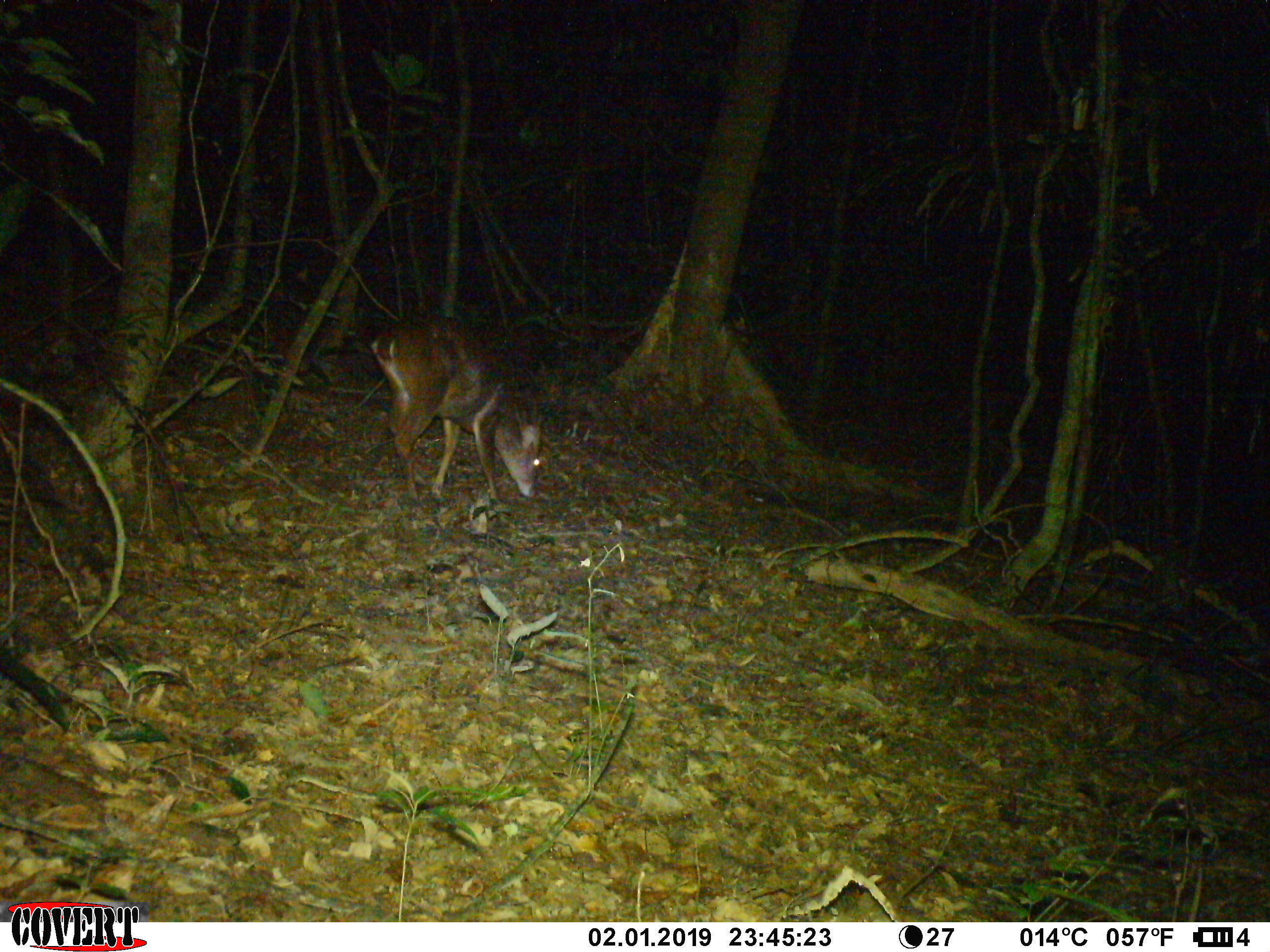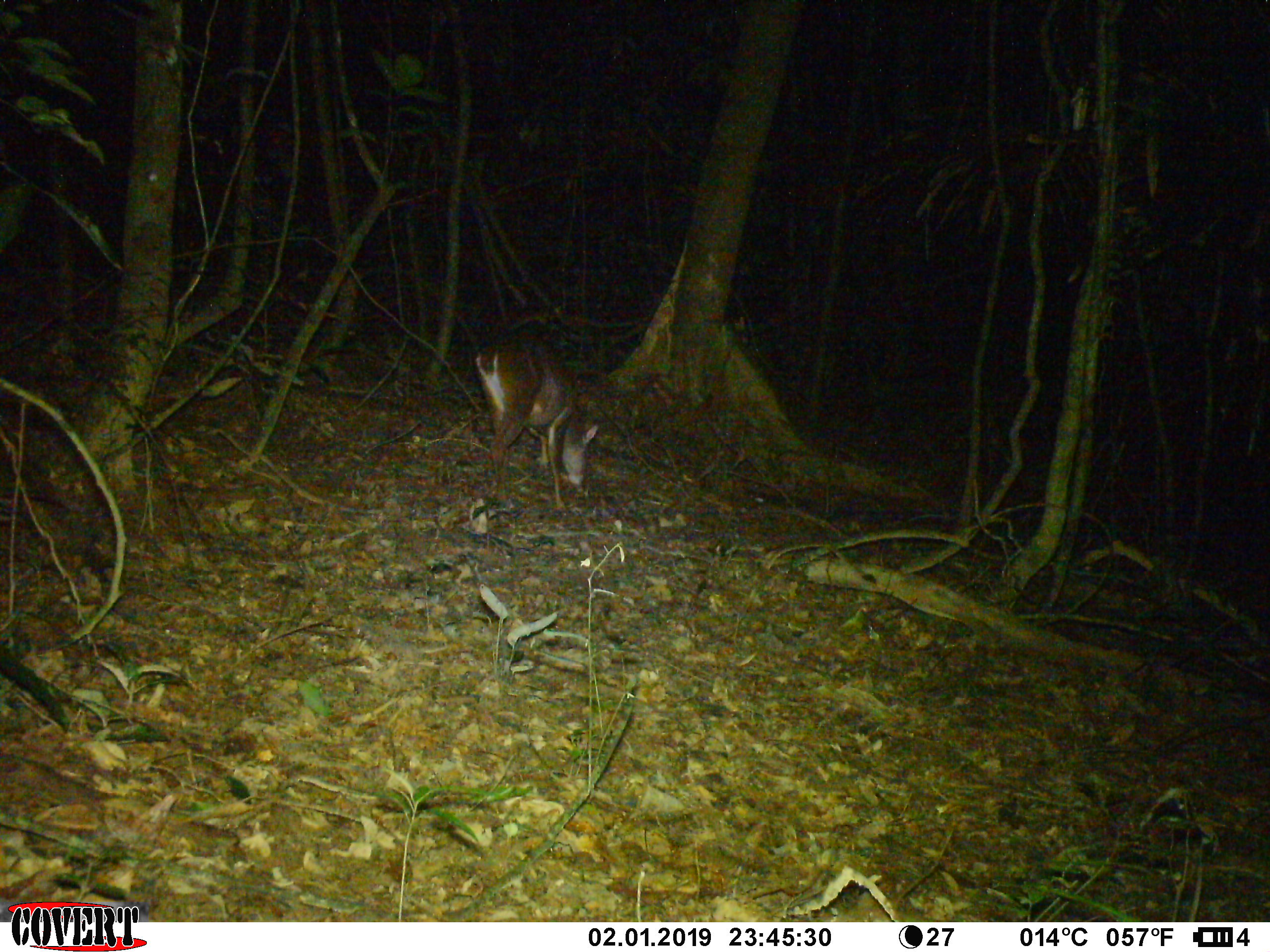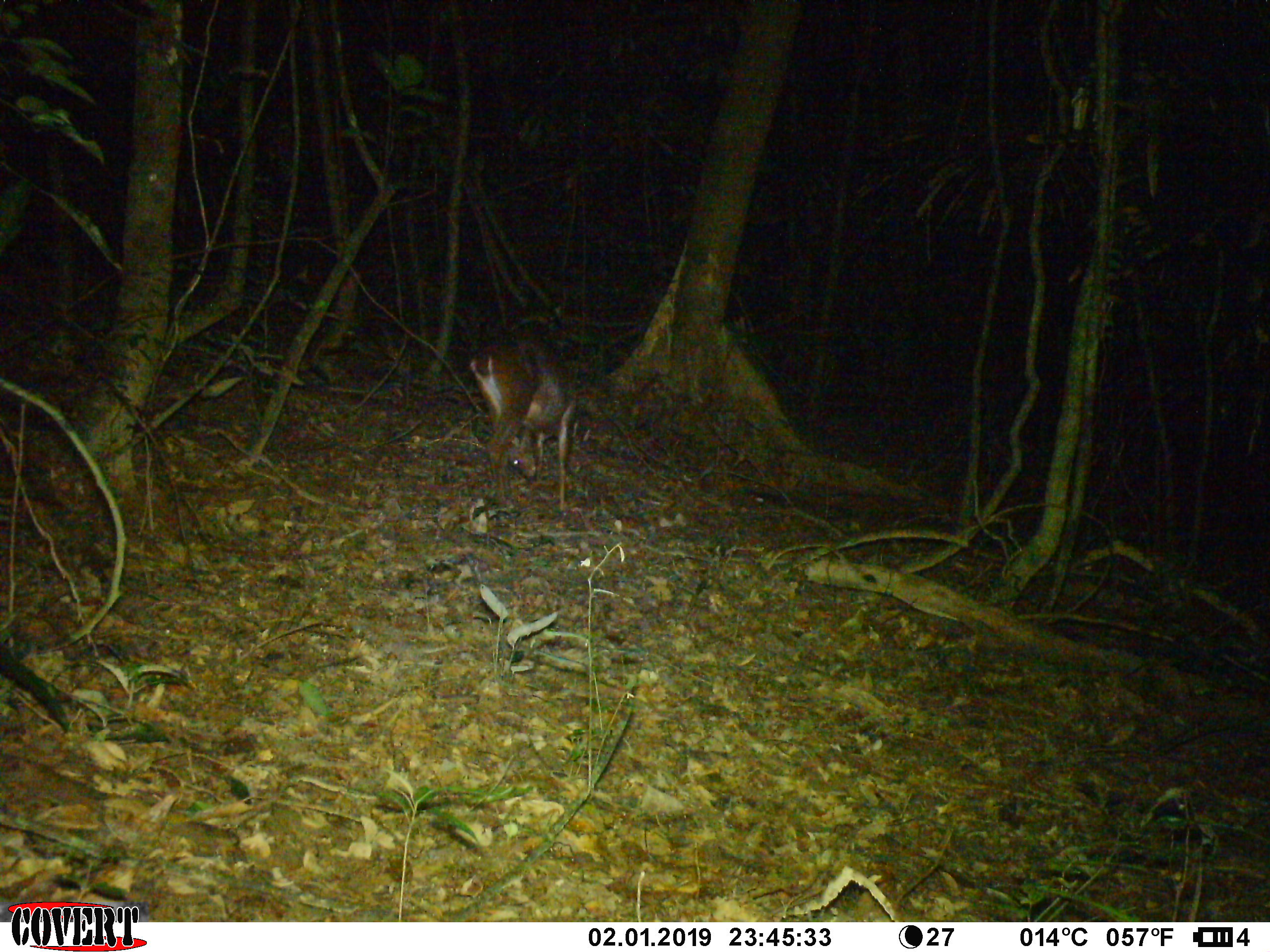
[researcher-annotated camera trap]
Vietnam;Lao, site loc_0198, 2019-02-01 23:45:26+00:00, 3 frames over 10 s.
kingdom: Animalia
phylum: Chordata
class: Mammalia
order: Artiodactyla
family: Cervidae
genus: Muntiacus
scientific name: Muntiacus vuquangensis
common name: large-antlered muntjac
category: large antlered muntjac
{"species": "large antlered muntjac (large-antlered muntjac) (Muntiacus vuquangensis)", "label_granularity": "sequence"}